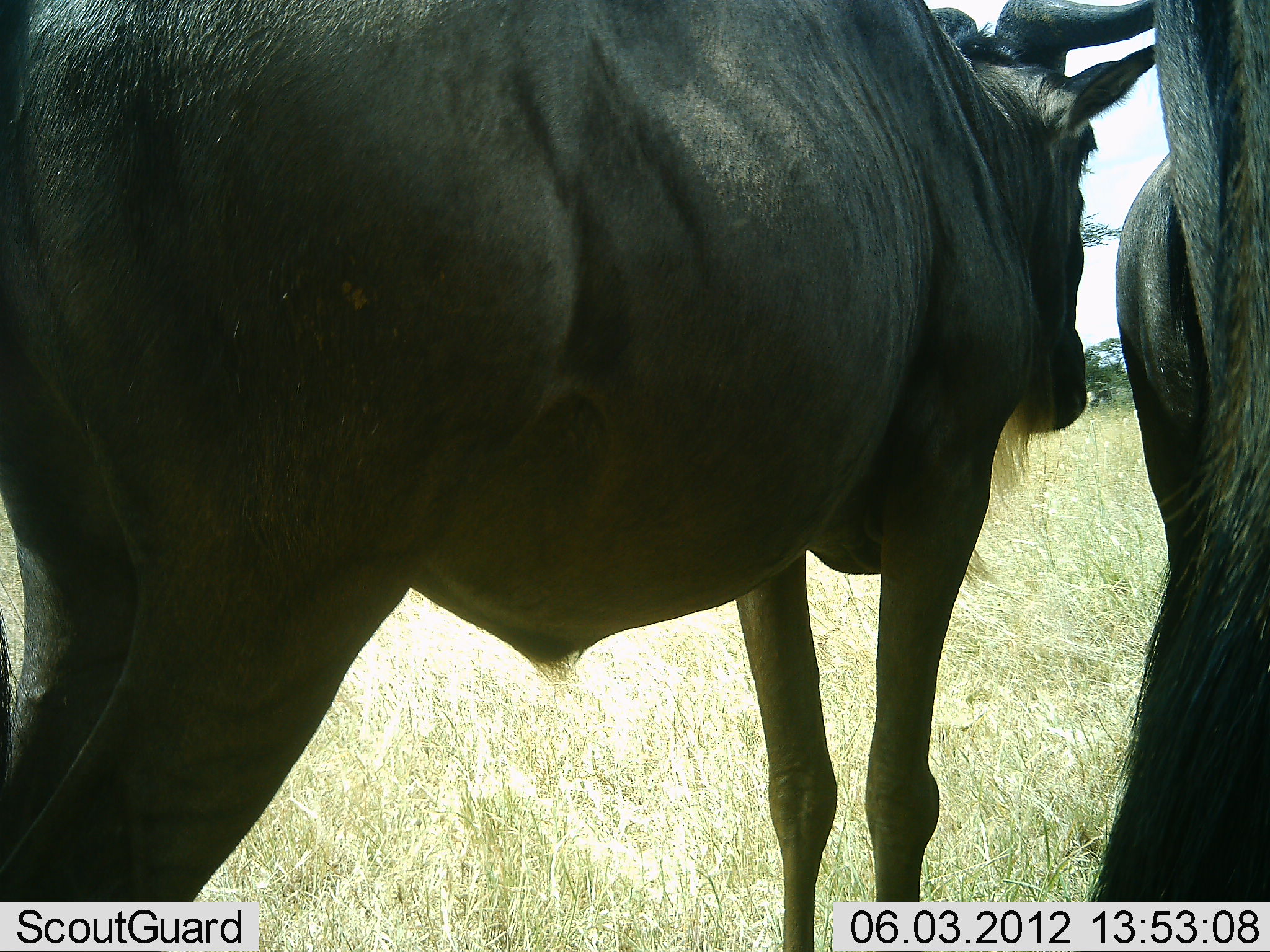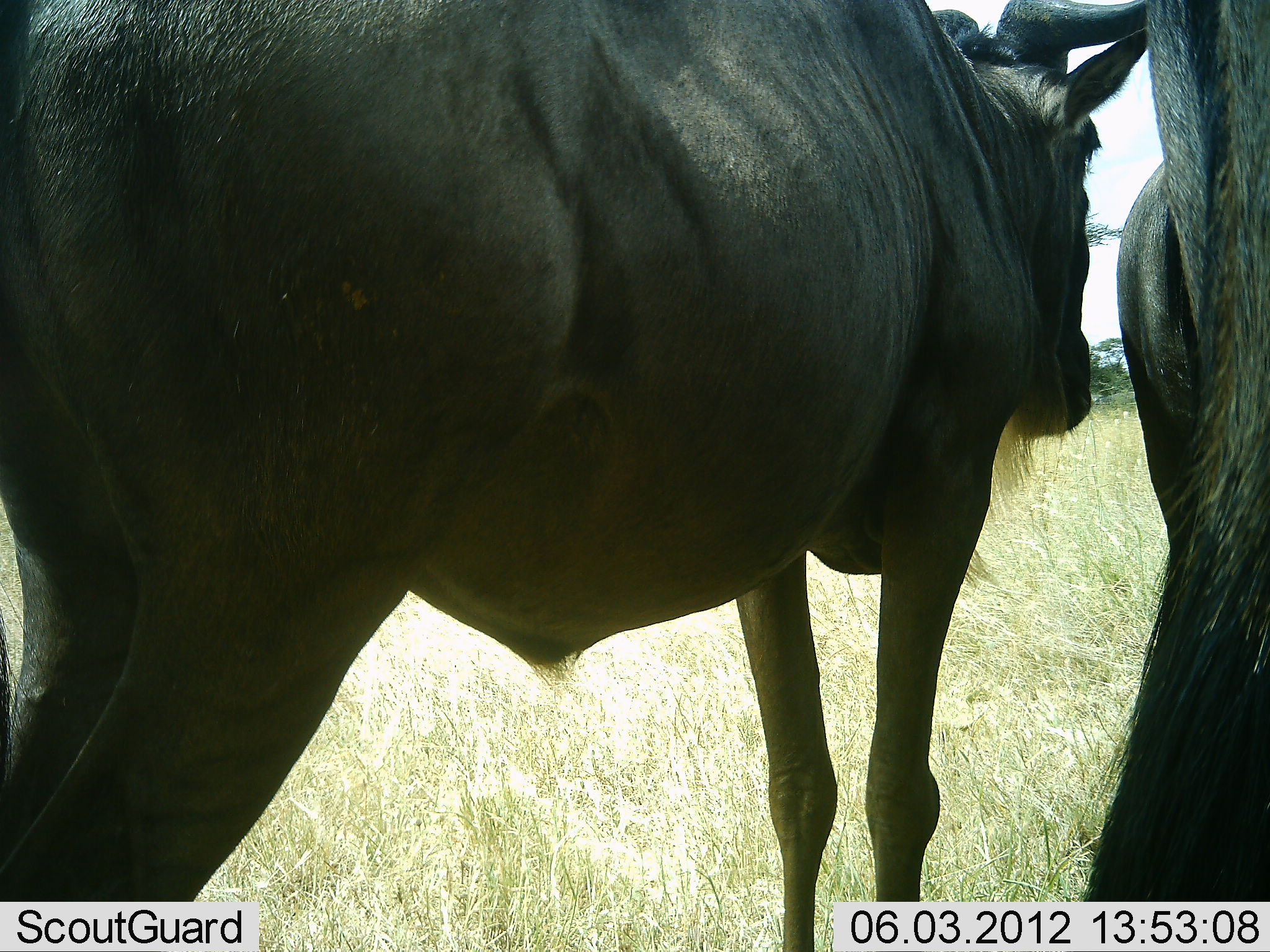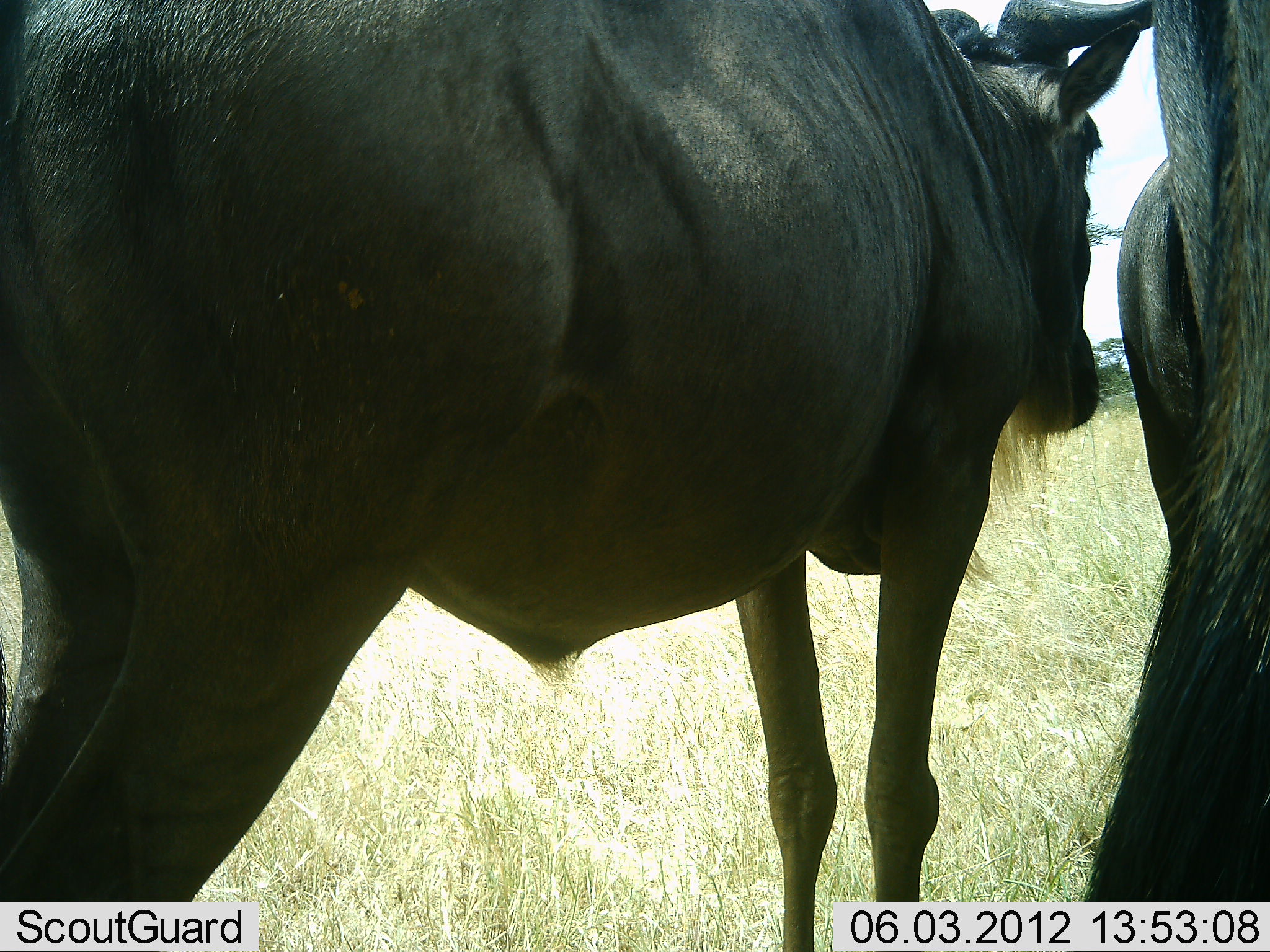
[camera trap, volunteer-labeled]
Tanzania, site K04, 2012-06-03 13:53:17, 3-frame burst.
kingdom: Animalia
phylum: Chordata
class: Mammalia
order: Artiodactyla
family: Bovidae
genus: Connochaetes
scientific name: Connochaetes taurinus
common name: blue wildebeest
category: wildebeest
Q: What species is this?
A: Wildebeest (blue wildebeest) (Connochaetes taurinus).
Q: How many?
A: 2.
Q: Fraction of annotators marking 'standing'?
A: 90%.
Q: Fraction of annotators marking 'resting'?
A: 0%.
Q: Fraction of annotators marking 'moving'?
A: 10%.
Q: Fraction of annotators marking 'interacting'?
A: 10%.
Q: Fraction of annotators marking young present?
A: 0%.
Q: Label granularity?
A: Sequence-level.